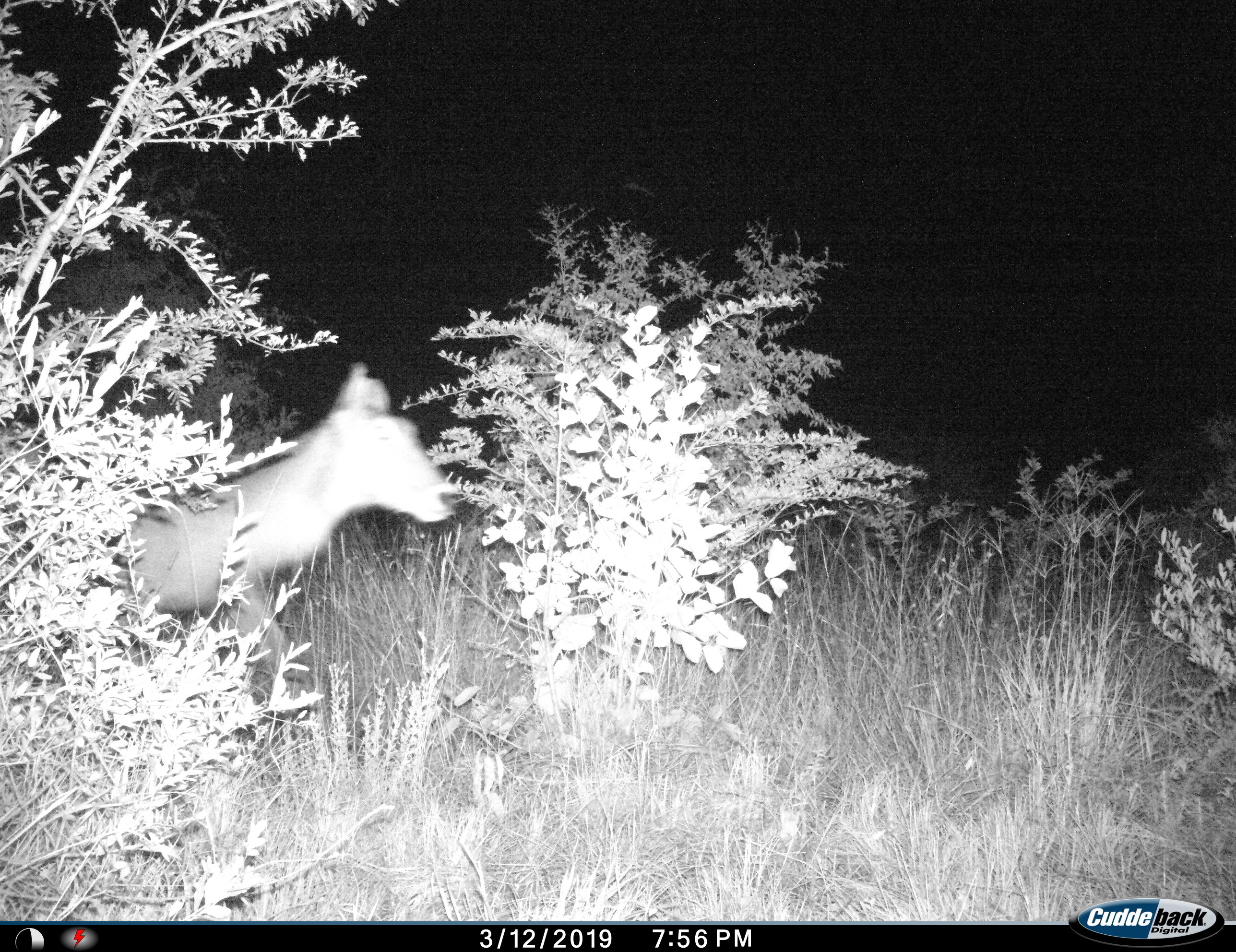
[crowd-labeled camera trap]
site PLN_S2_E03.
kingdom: Animalia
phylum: Chordata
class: Mammalia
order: Artiodactyla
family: Bovidae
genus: Aepyceros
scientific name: Aepyceros melampus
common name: impala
Impala (Aepyceros melampus), count 1. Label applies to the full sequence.